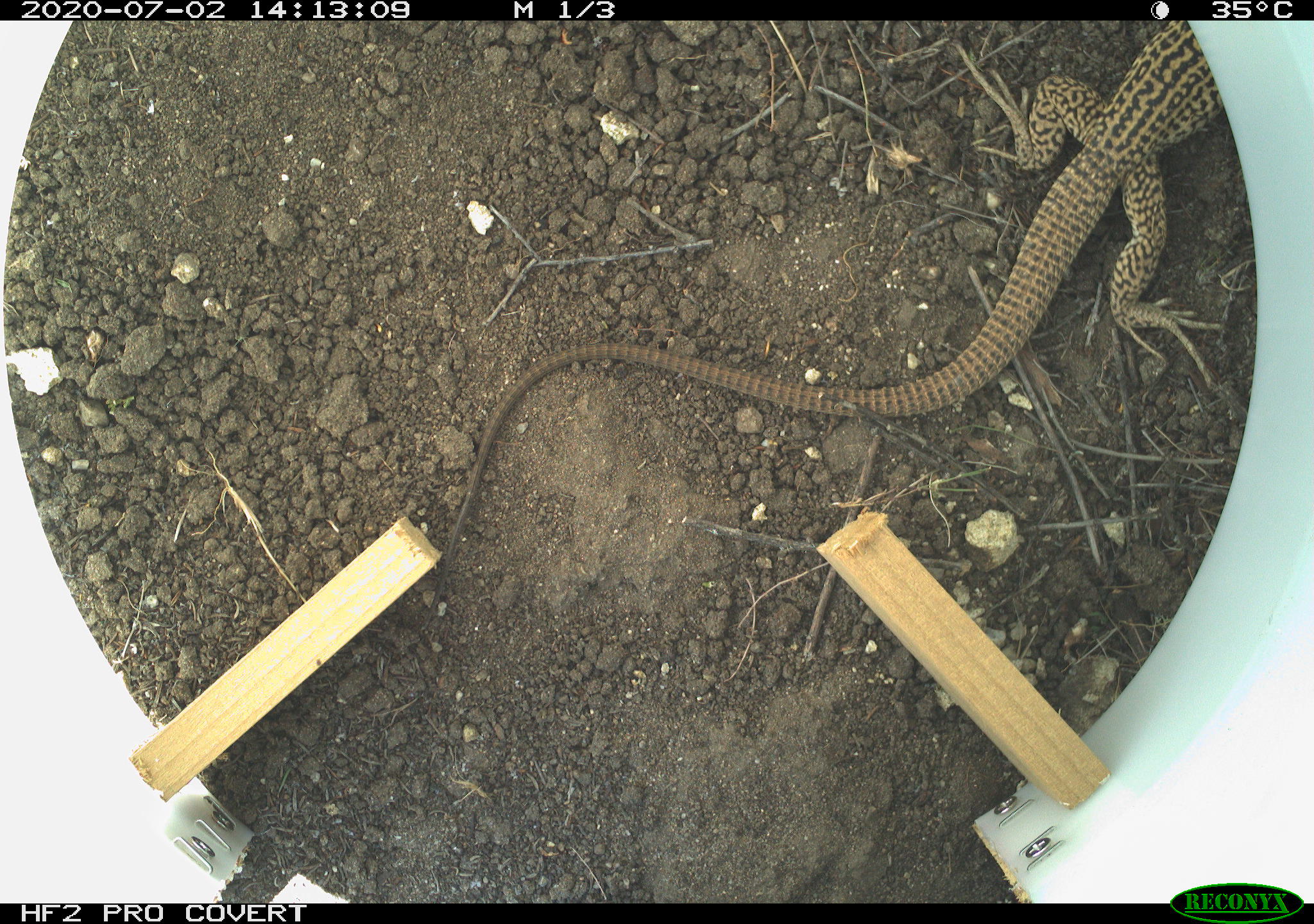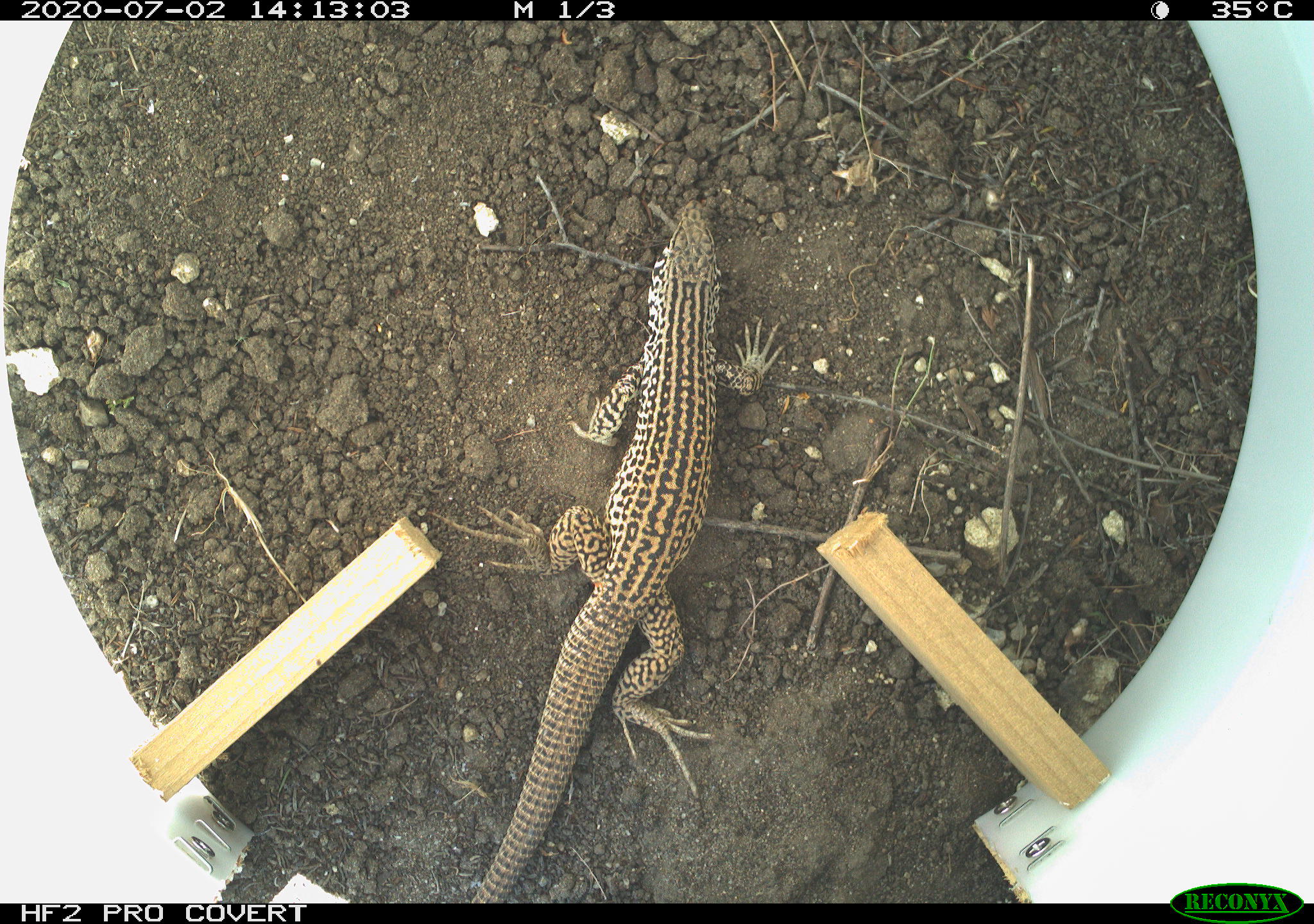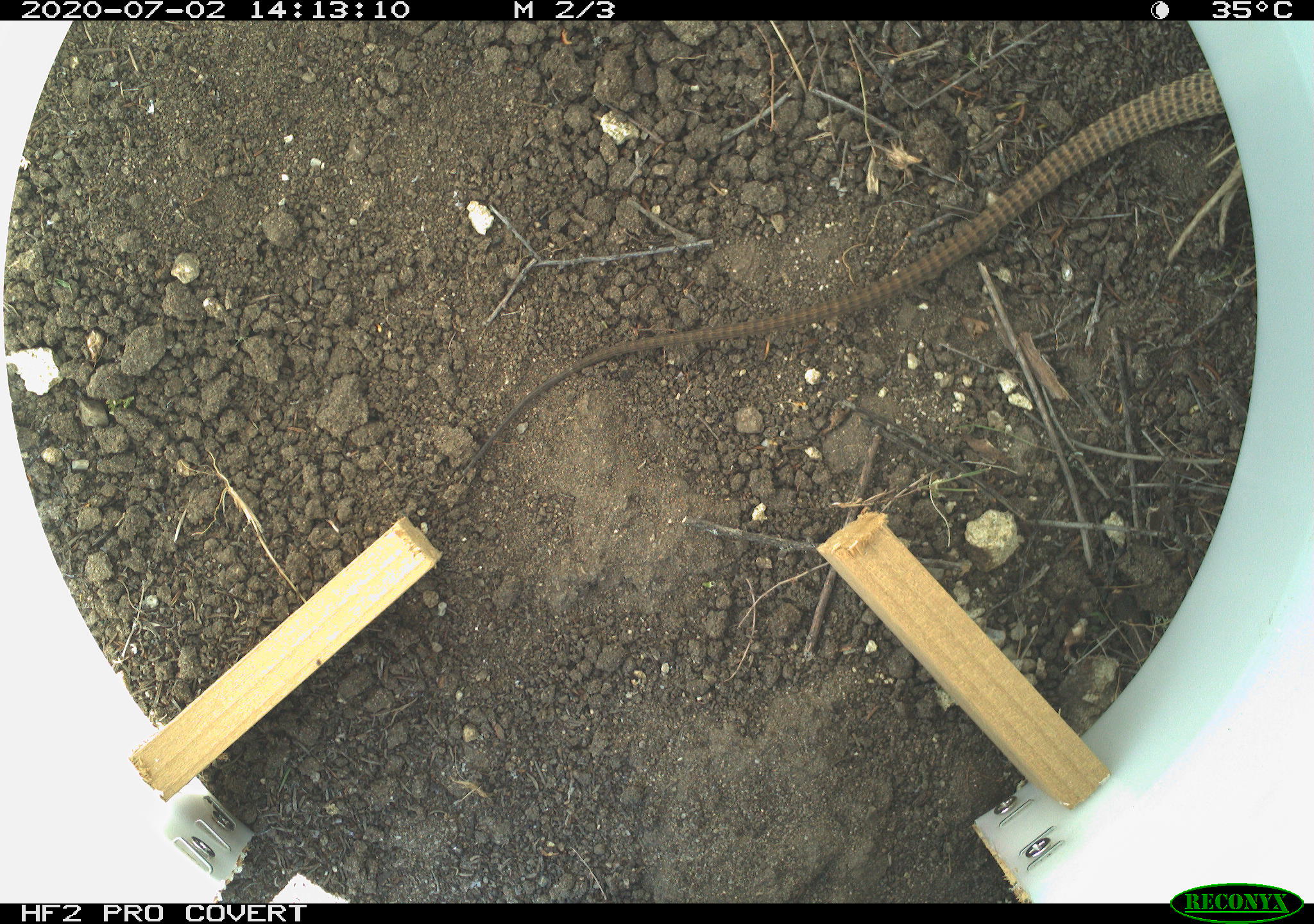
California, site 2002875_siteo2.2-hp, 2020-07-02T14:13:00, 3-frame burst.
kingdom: Animalia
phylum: Chordata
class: Reptilia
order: Squamata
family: Teiidae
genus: Aspidoscelis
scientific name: Aspidoscelis tigris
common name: western whiptail